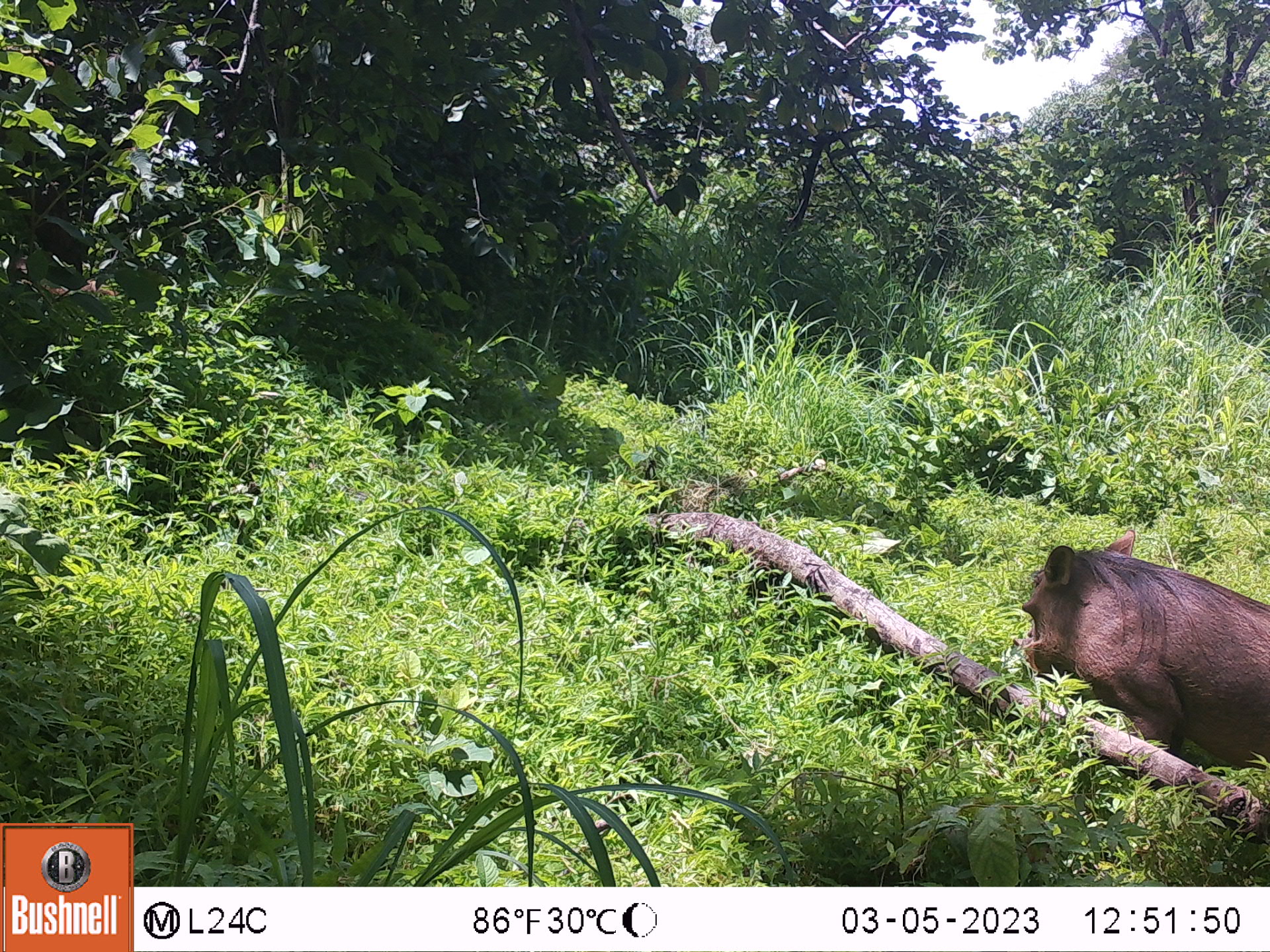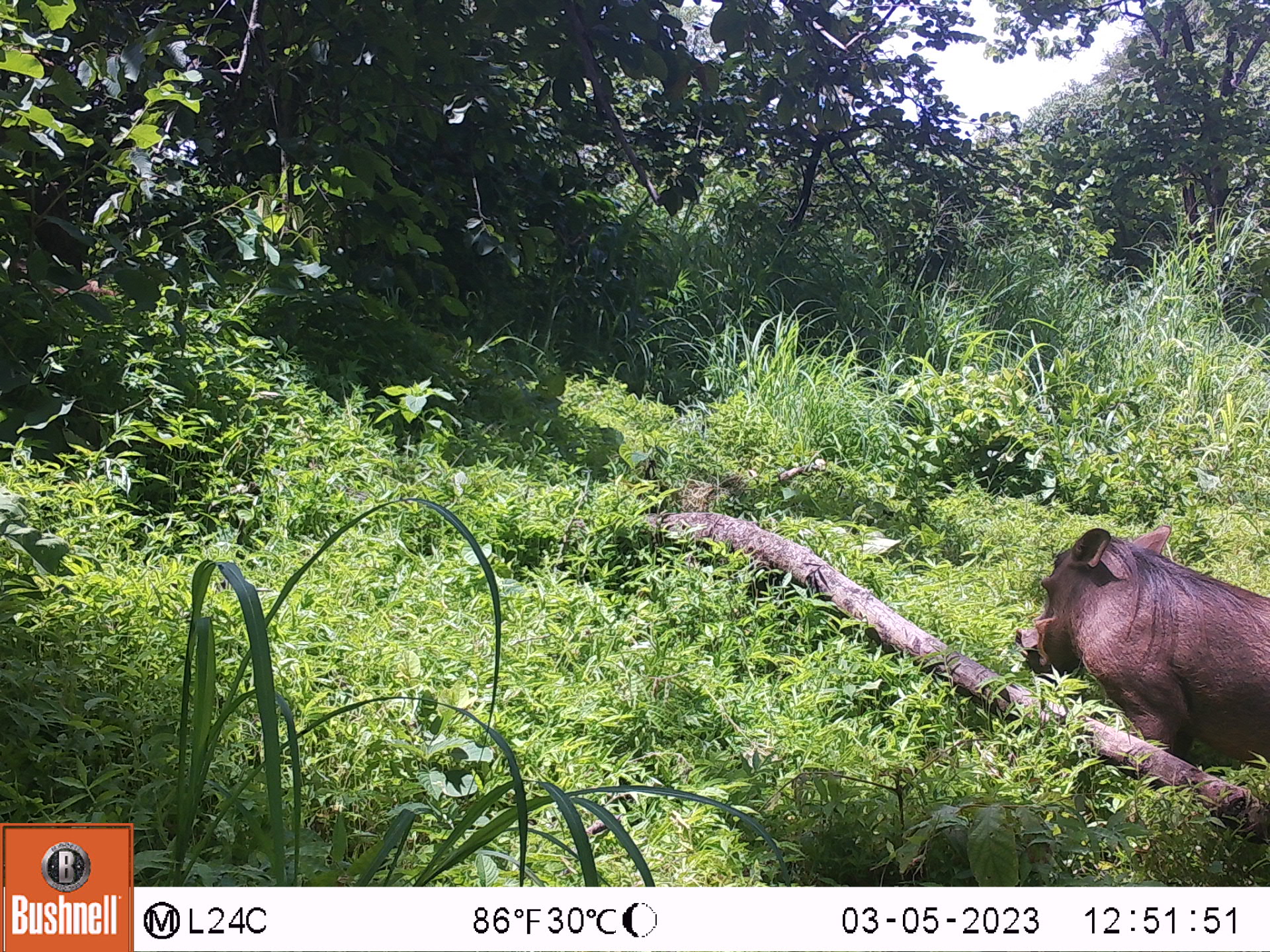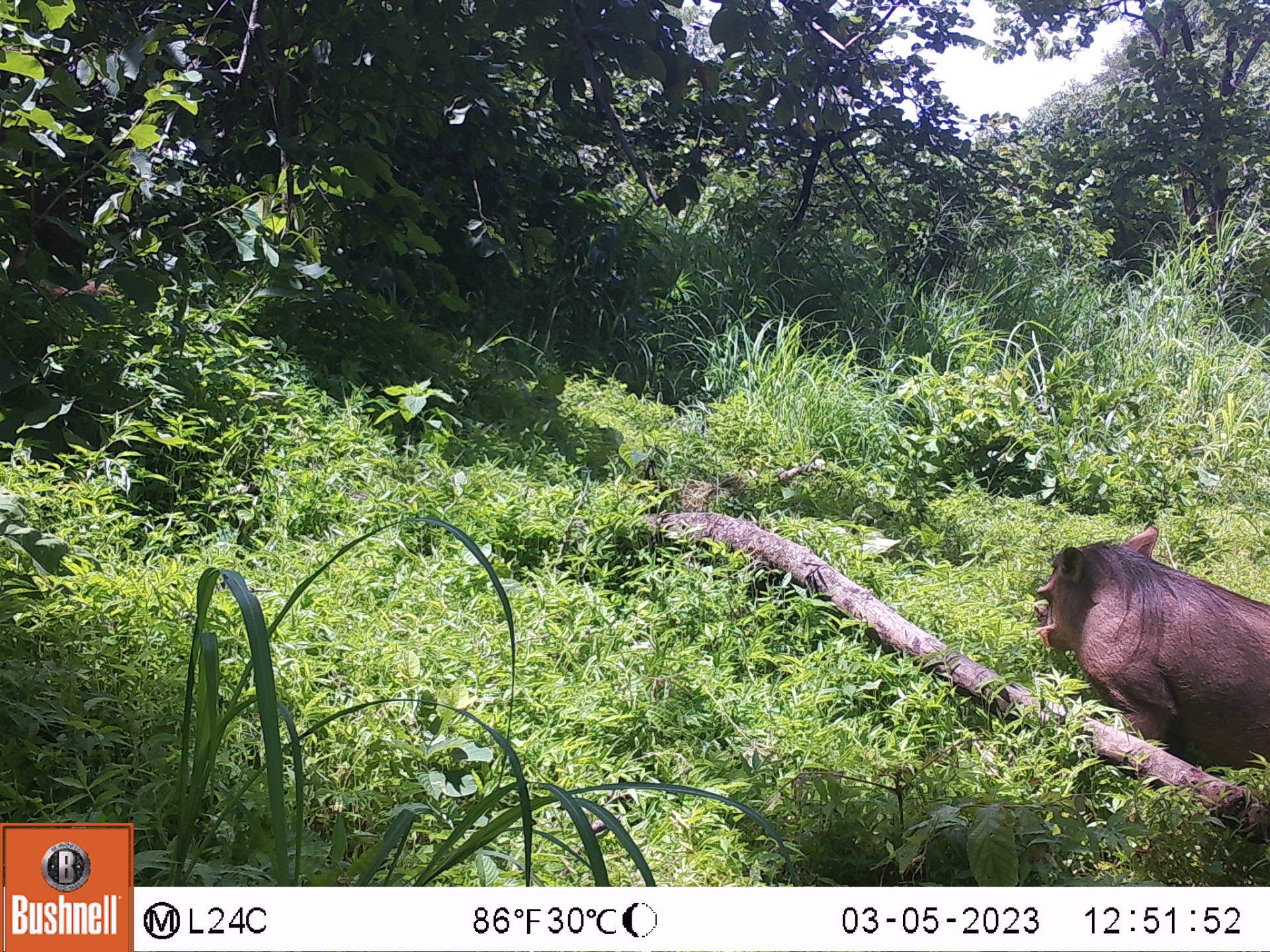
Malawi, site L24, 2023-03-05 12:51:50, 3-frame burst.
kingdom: Animalia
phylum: Chordata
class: Mammalia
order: Artiodactyla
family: Suidae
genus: Phacochoerus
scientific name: Phacochoerus africanus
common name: common warthog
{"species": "common warthog (Phacochoerus africanus)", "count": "1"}